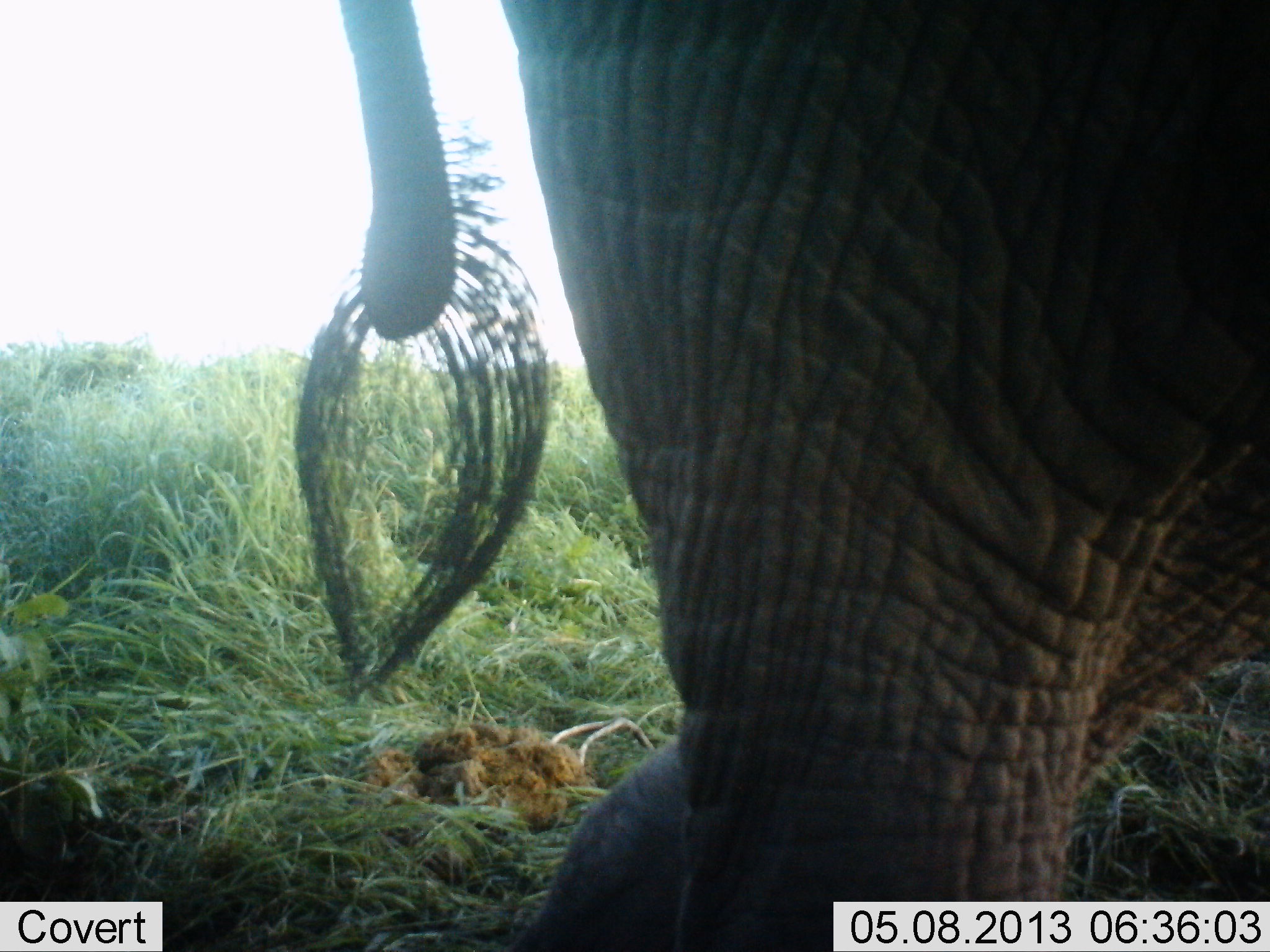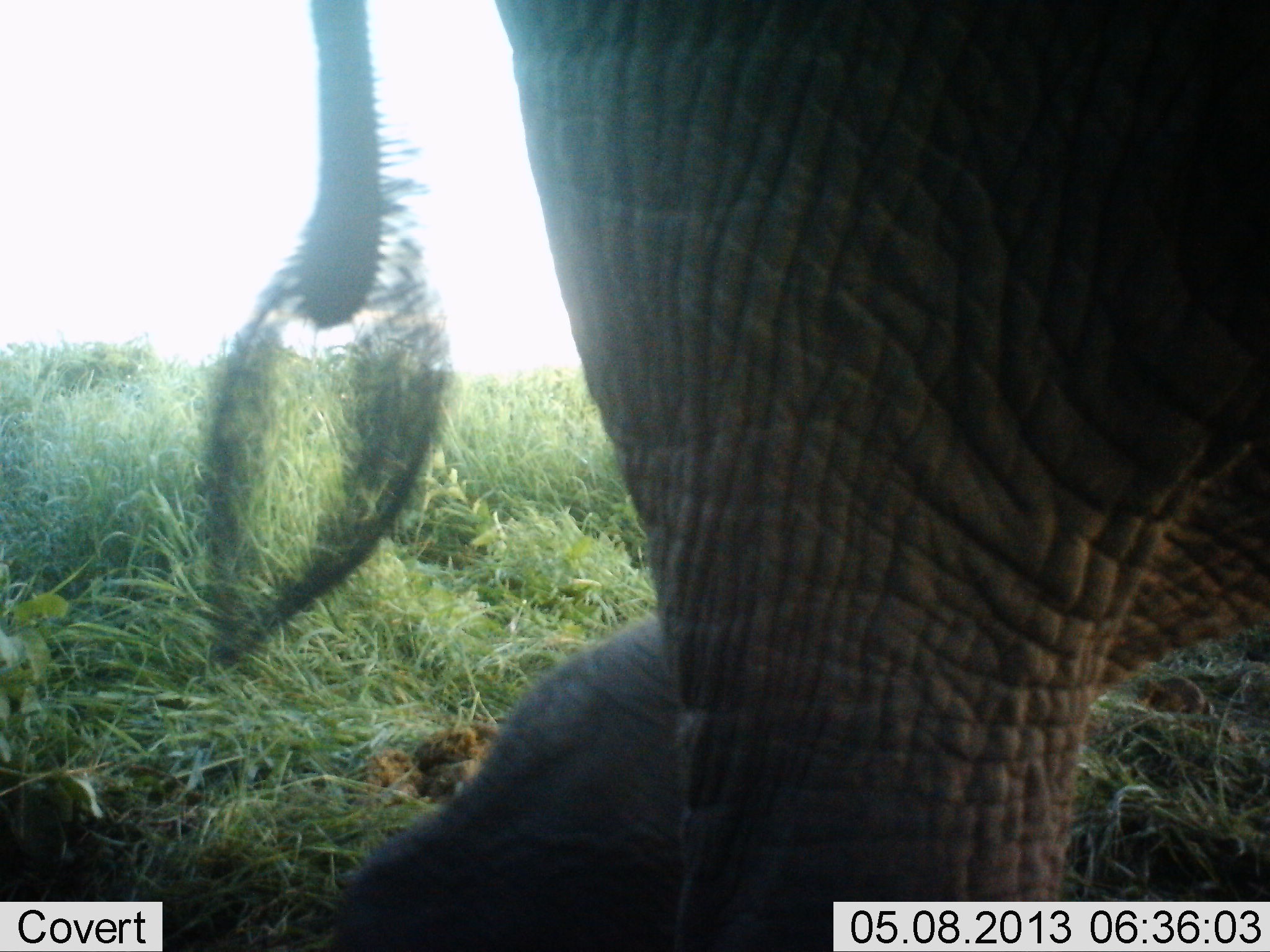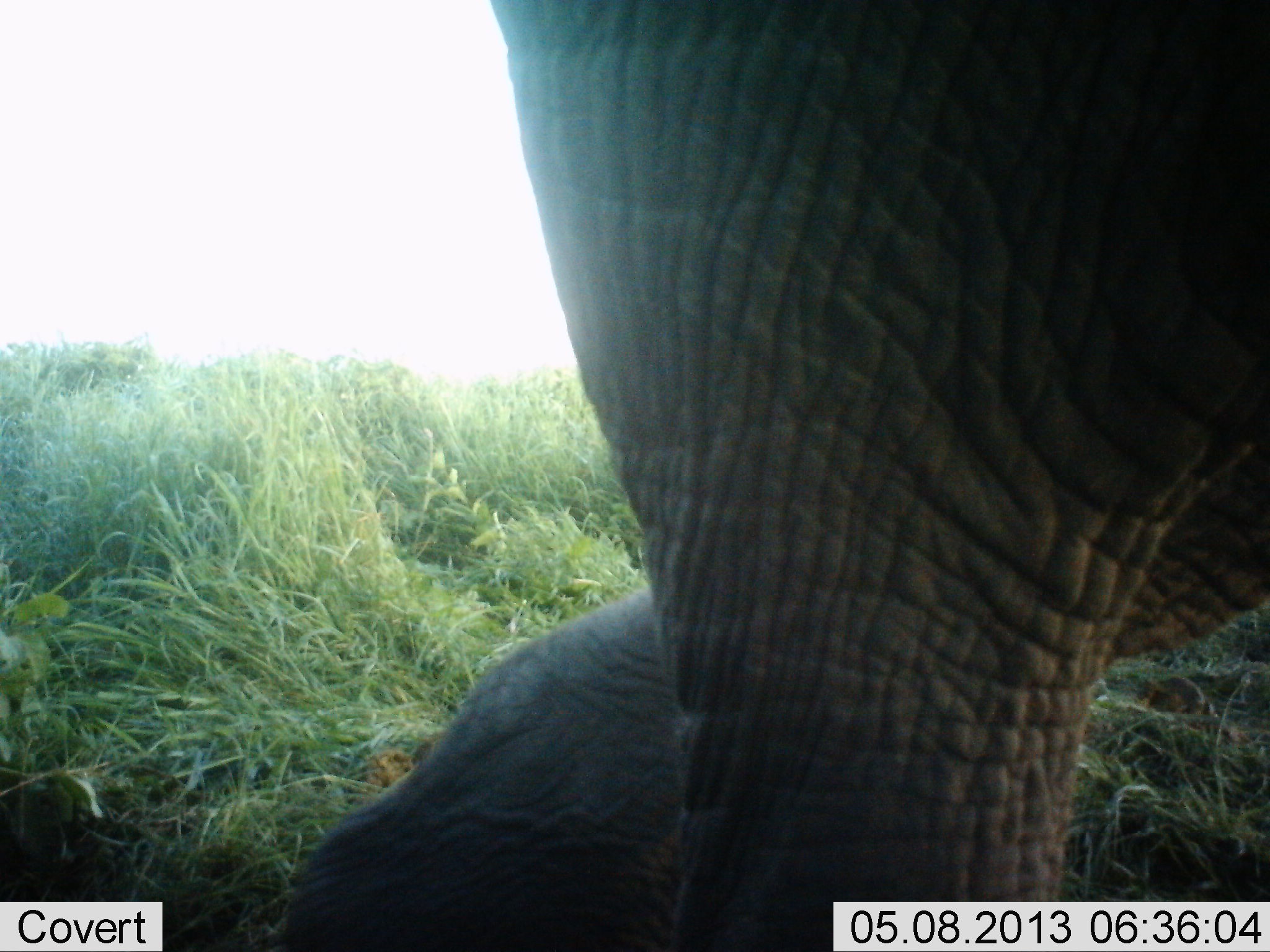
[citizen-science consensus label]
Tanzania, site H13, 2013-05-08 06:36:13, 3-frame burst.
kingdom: Animalia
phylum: Chordata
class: Mammalia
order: Proboscidea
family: Elephantidae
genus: Loxodonta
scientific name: Loxodonta africana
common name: african bush elephant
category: elephant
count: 1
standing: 80%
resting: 0%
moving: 20%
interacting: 0%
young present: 0%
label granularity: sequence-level